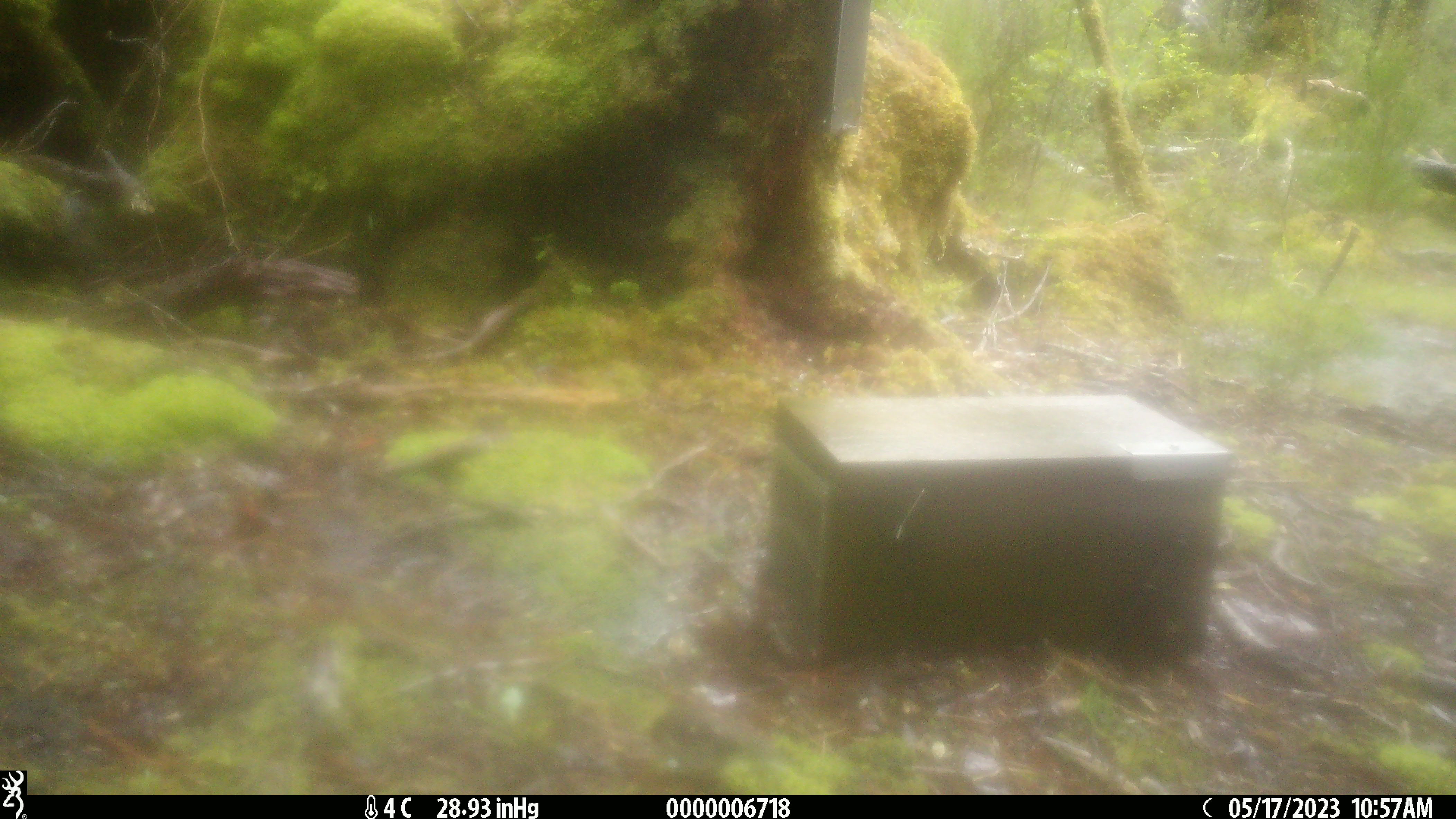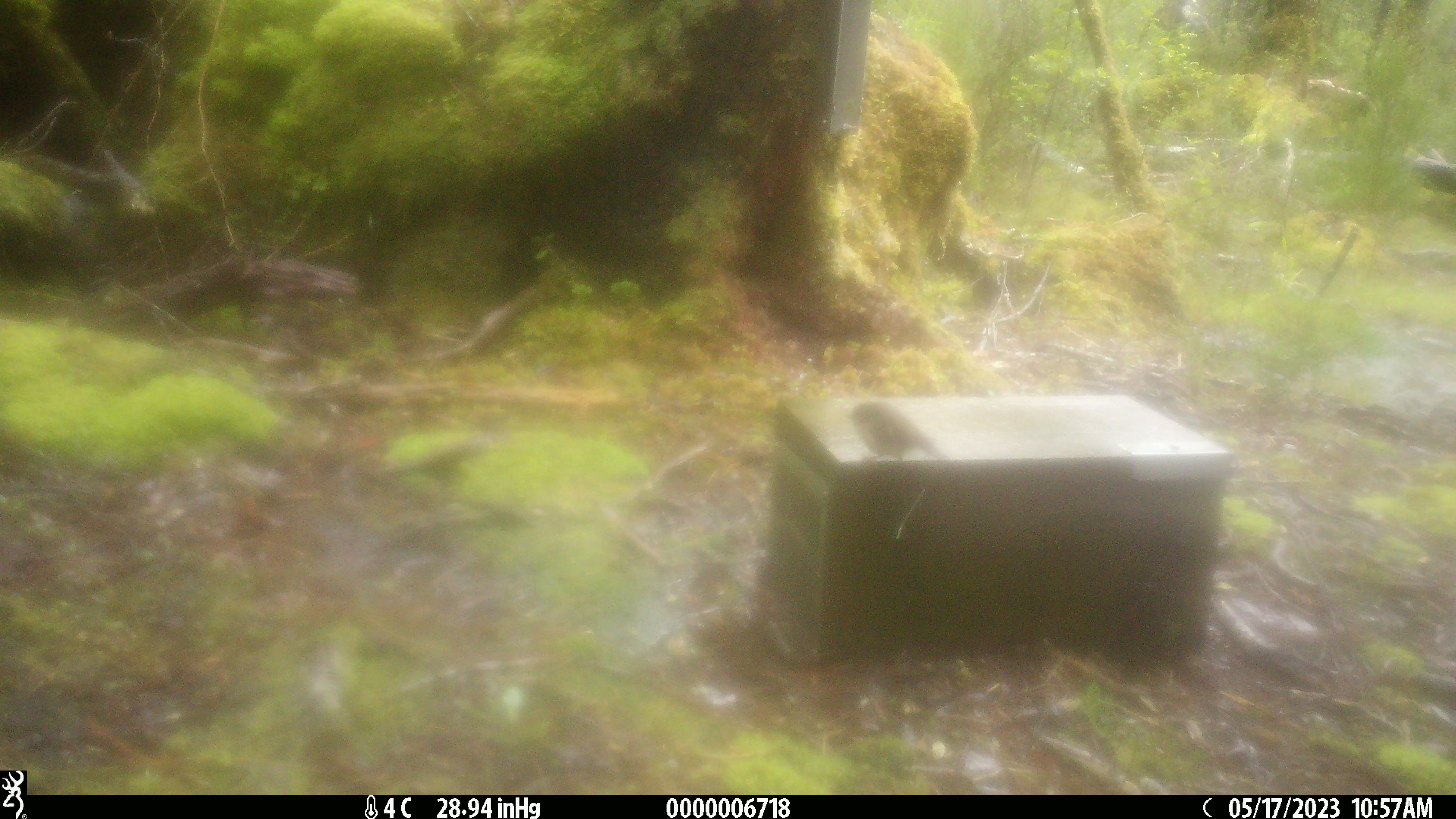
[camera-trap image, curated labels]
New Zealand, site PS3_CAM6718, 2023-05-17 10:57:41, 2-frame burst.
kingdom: Animalia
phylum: Chordata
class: Aves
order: Passeriformes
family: Petroicidae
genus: Petroica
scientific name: Petroica macrocephala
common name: tomtit